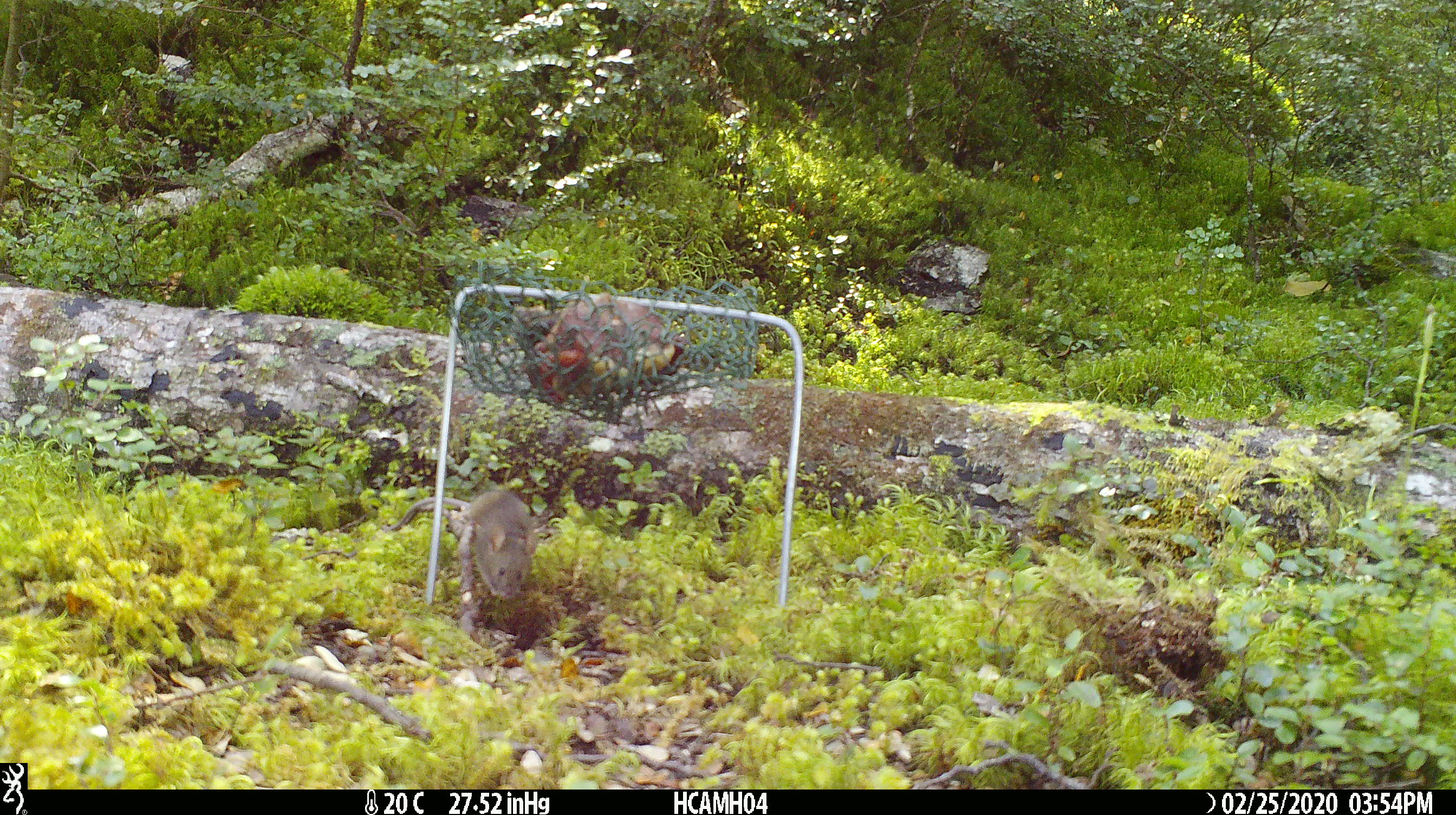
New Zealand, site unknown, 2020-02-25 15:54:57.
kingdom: Animalia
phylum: Chordata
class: Mammalia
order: Rodentia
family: Muridae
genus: Mus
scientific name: Mus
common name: mouse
Mouse (Mus).